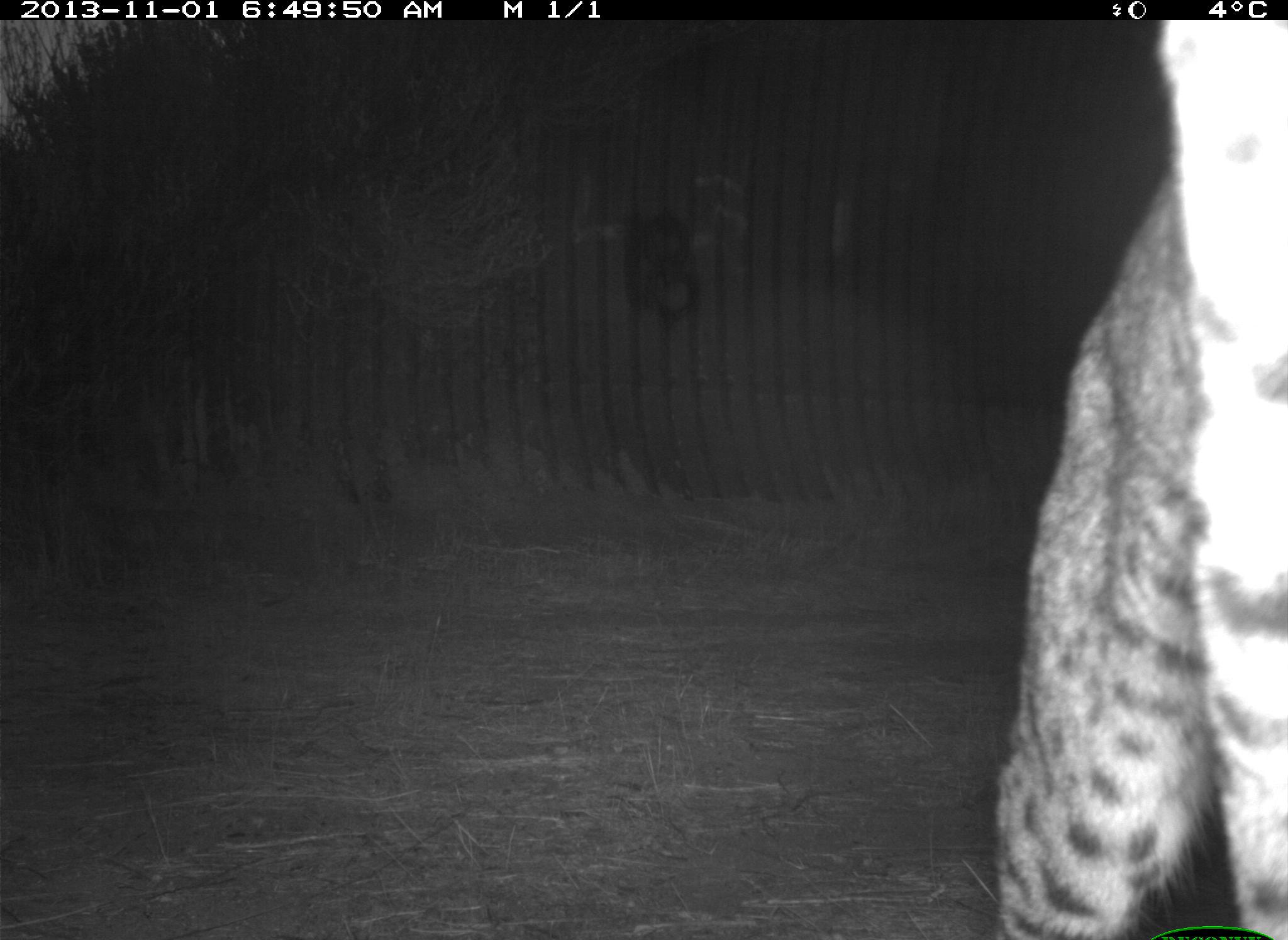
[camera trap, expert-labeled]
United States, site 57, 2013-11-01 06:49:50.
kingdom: Animalia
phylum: Chordata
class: Mammalia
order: Carnivora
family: Felidae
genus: Lynx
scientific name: Lynx rufus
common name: bobcat